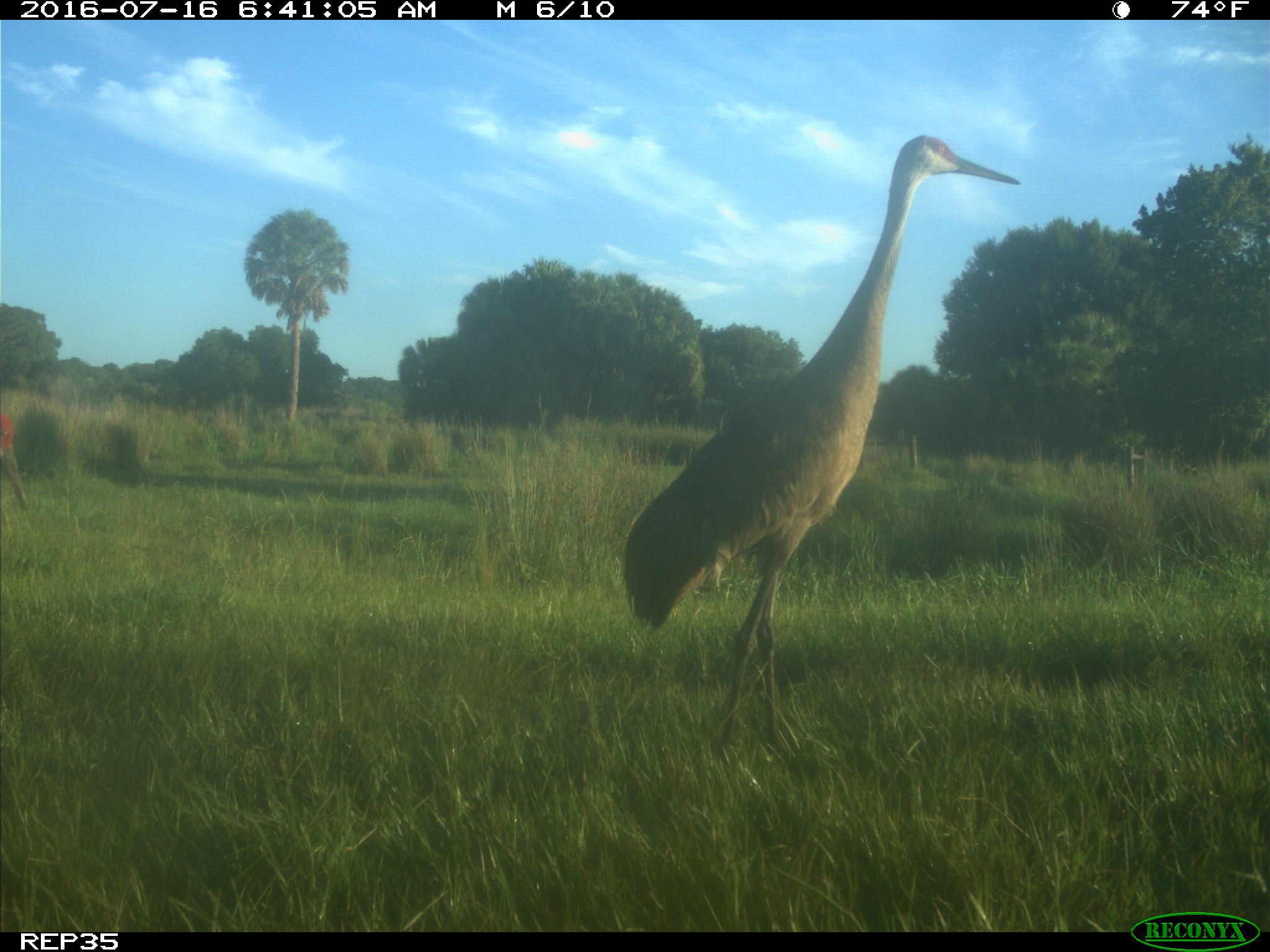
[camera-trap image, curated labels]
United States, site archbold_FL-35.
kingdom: Animalia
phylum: Chordata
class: Aves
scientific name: Aves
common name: birds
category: unidentified bird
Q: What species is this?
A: Unidentified bird (birds) (Aves).